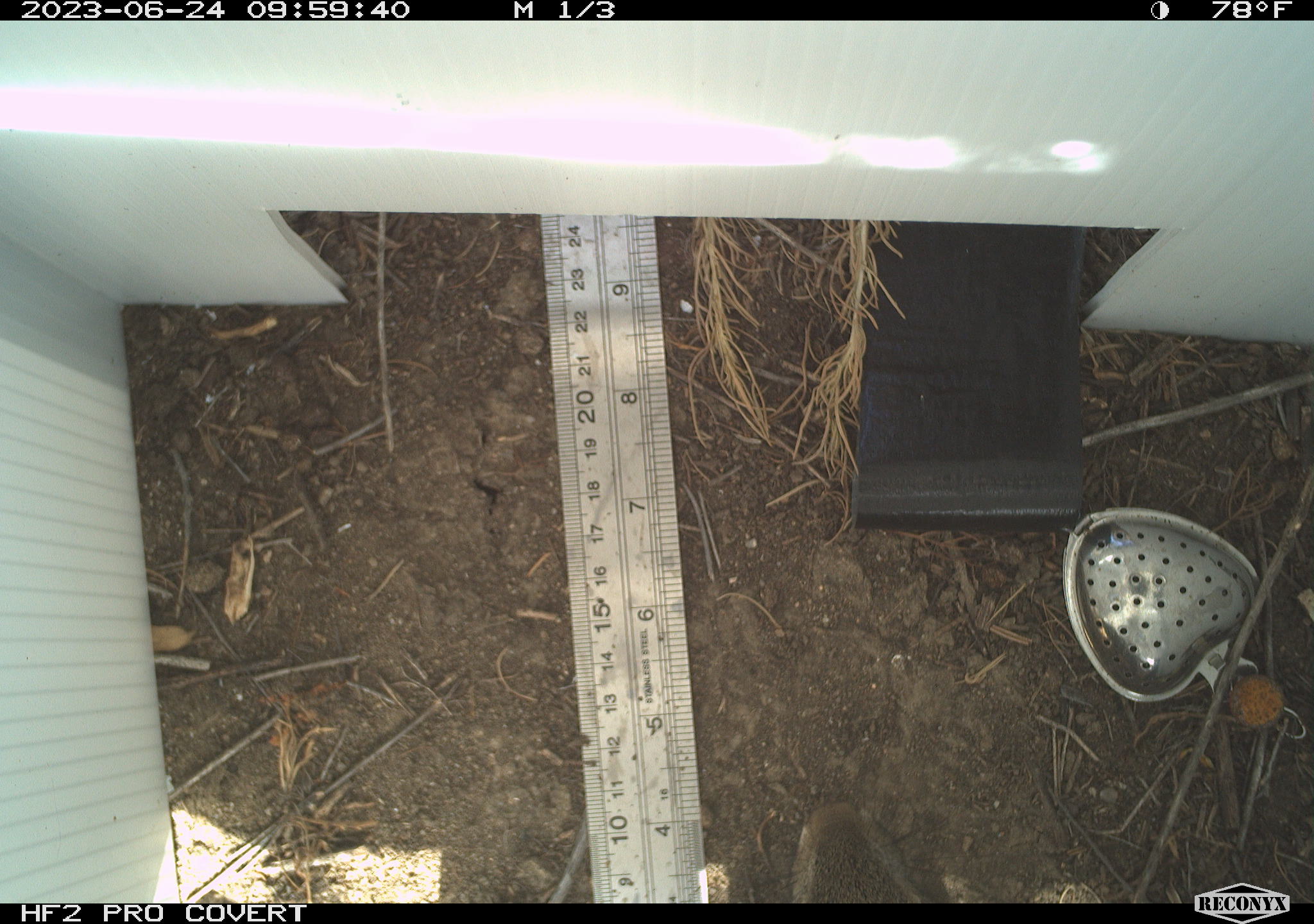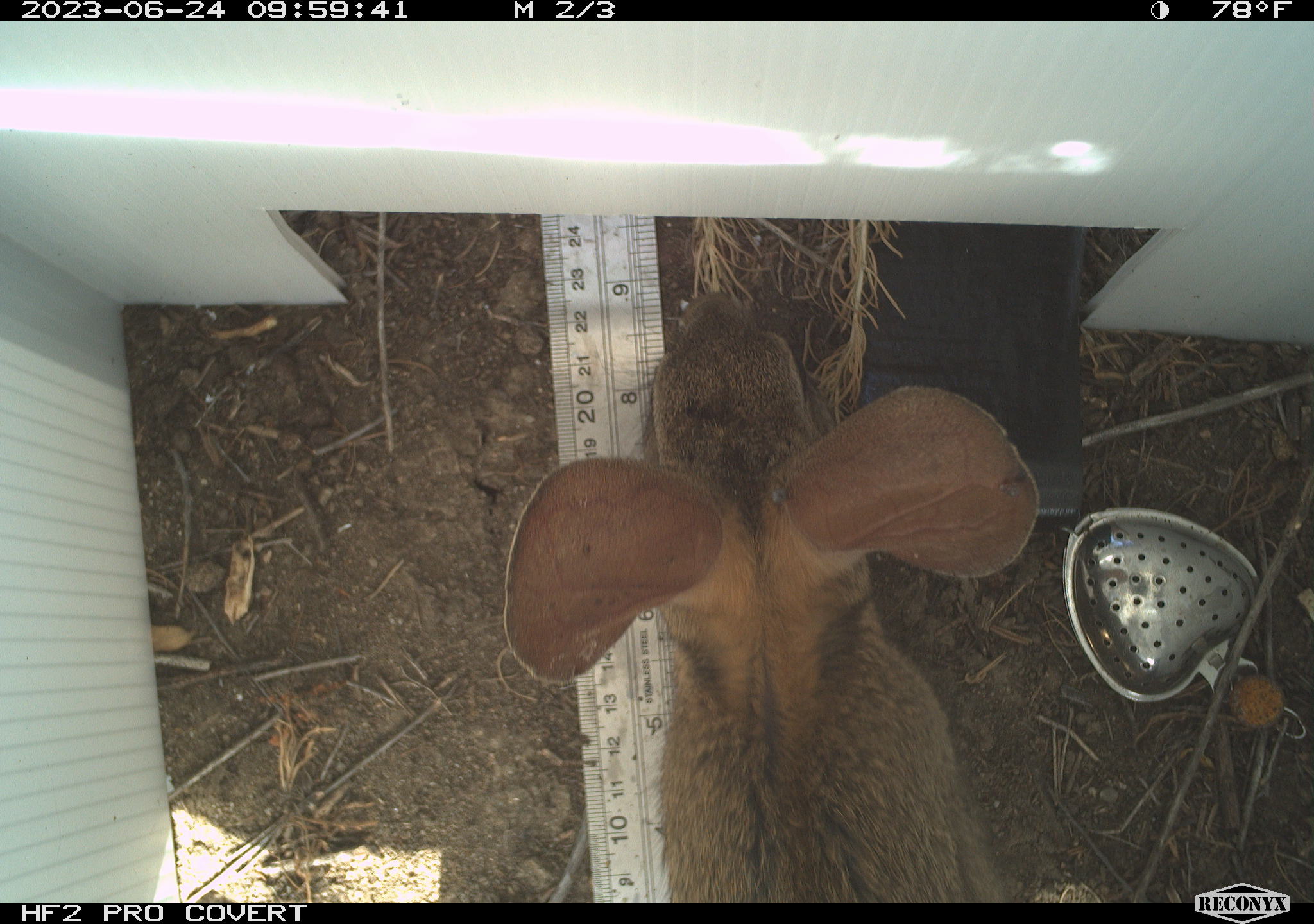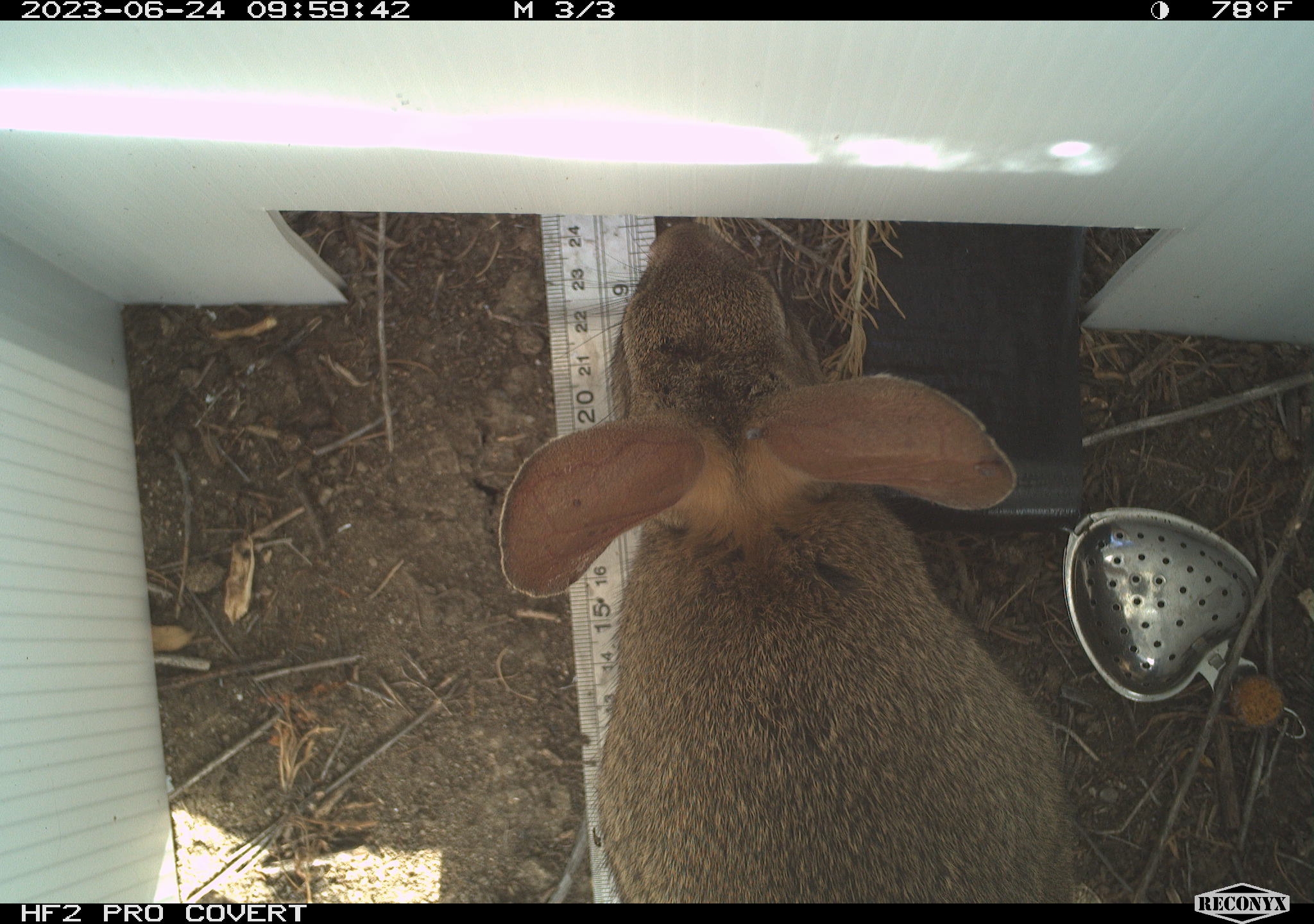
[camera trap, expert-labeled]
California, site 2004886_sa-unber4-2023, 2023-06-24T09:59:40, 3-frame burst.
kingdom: Animalia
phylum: Chordata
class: Mammalia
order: Lagomorpha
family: Leporidae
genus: Sylvilagus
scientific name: Sylvilagus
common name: cottontail rabbits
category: sylvilagus species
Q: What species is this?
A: Sylvilagus species (cottontail rabbits) (Sylvilagus).